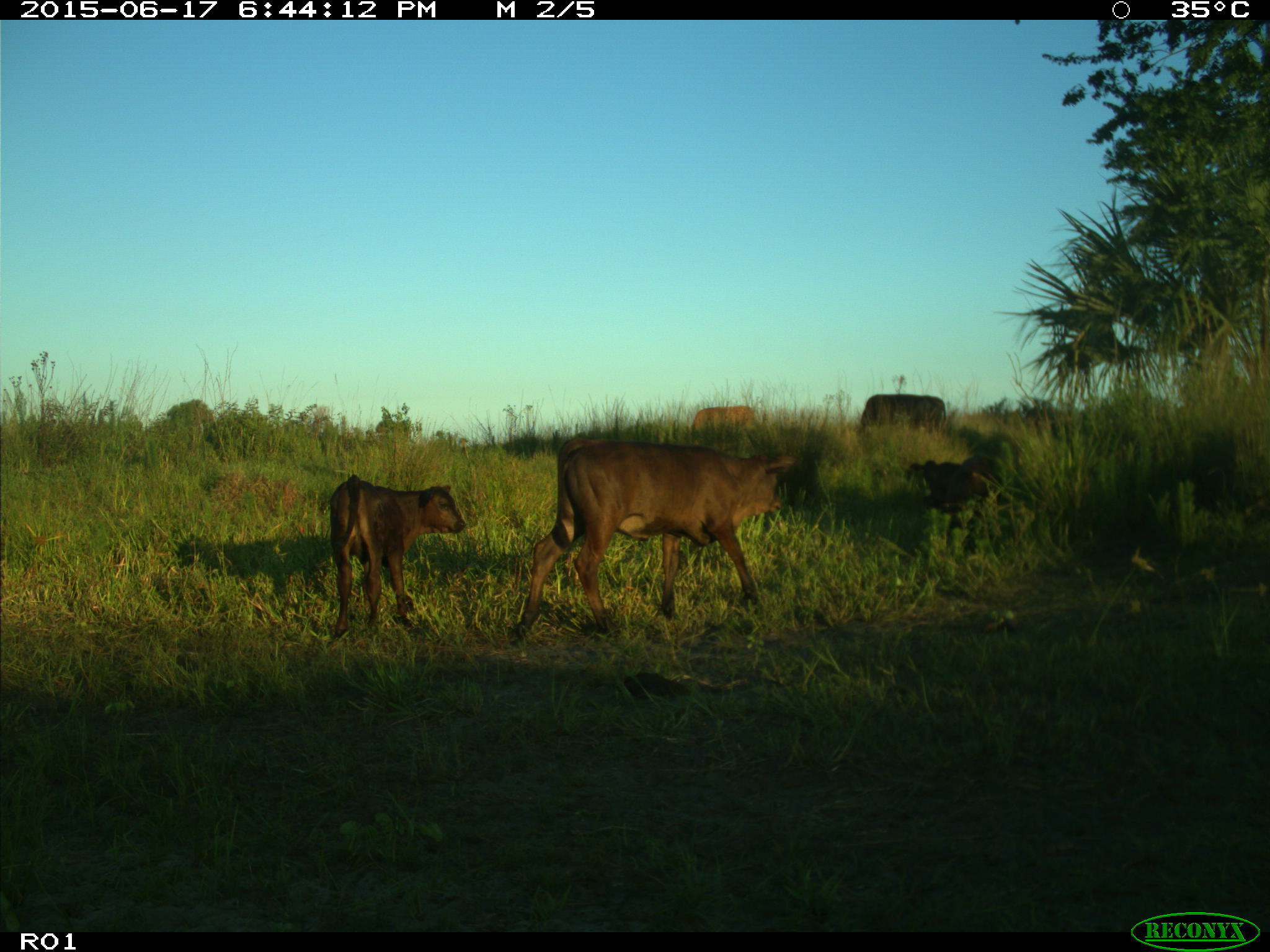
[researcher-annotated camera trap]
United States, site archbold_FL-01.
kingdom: Animalia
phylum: Chordata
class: Mammalia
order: Artiodactyla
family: Bovidae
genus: Bos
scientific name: Bos taurus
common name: domestic cow